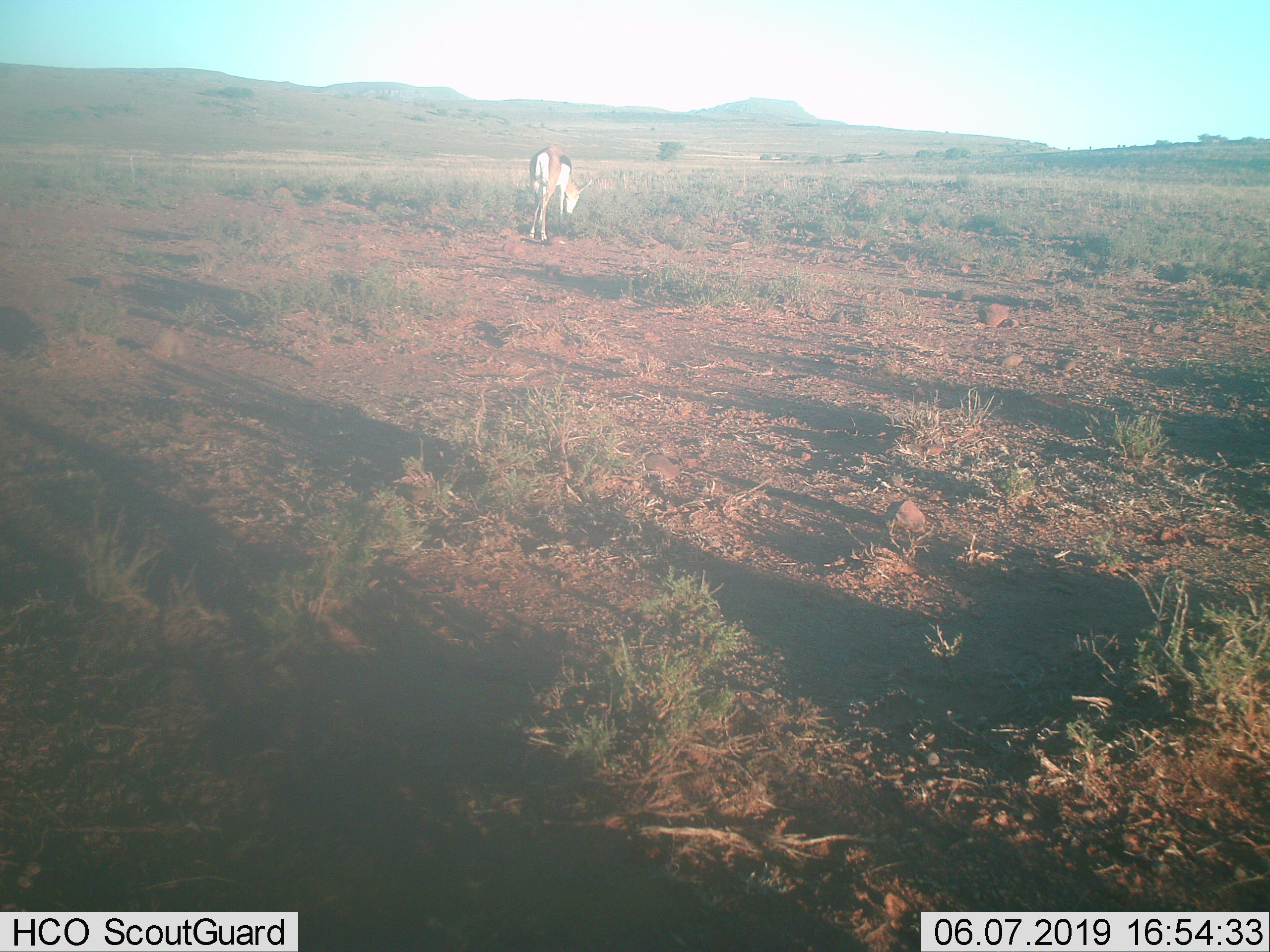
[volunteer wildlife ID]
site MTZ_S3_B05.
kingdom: Animalia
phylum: Chordata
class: Mammalia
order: Artiodactyla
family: Bovidae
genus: Antidorcas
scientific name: Antidorcas marsupialis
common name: springbok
Springbok (Antidorcas marsupialis), count 1. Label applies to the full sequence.